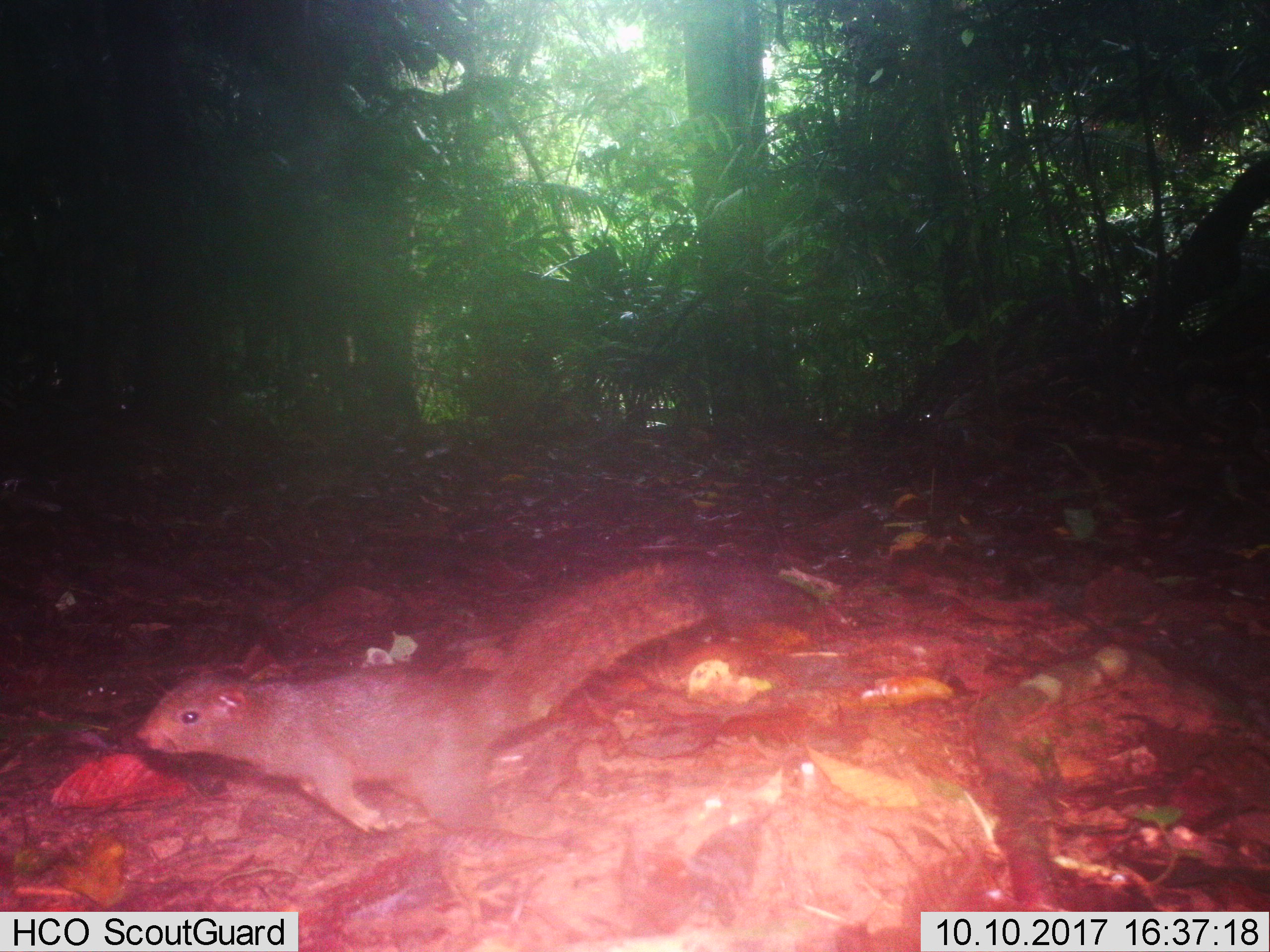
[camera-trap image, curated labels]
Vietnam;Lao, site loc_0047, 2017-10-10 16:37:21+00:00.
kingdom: Animalia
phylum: Chordata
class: Mammalia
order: Rodentia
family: Sciuridae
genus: Dremomys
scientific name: Dremomys rufigenis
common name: red-cheeked squirrel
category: red cheeked squirrel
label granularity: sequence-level